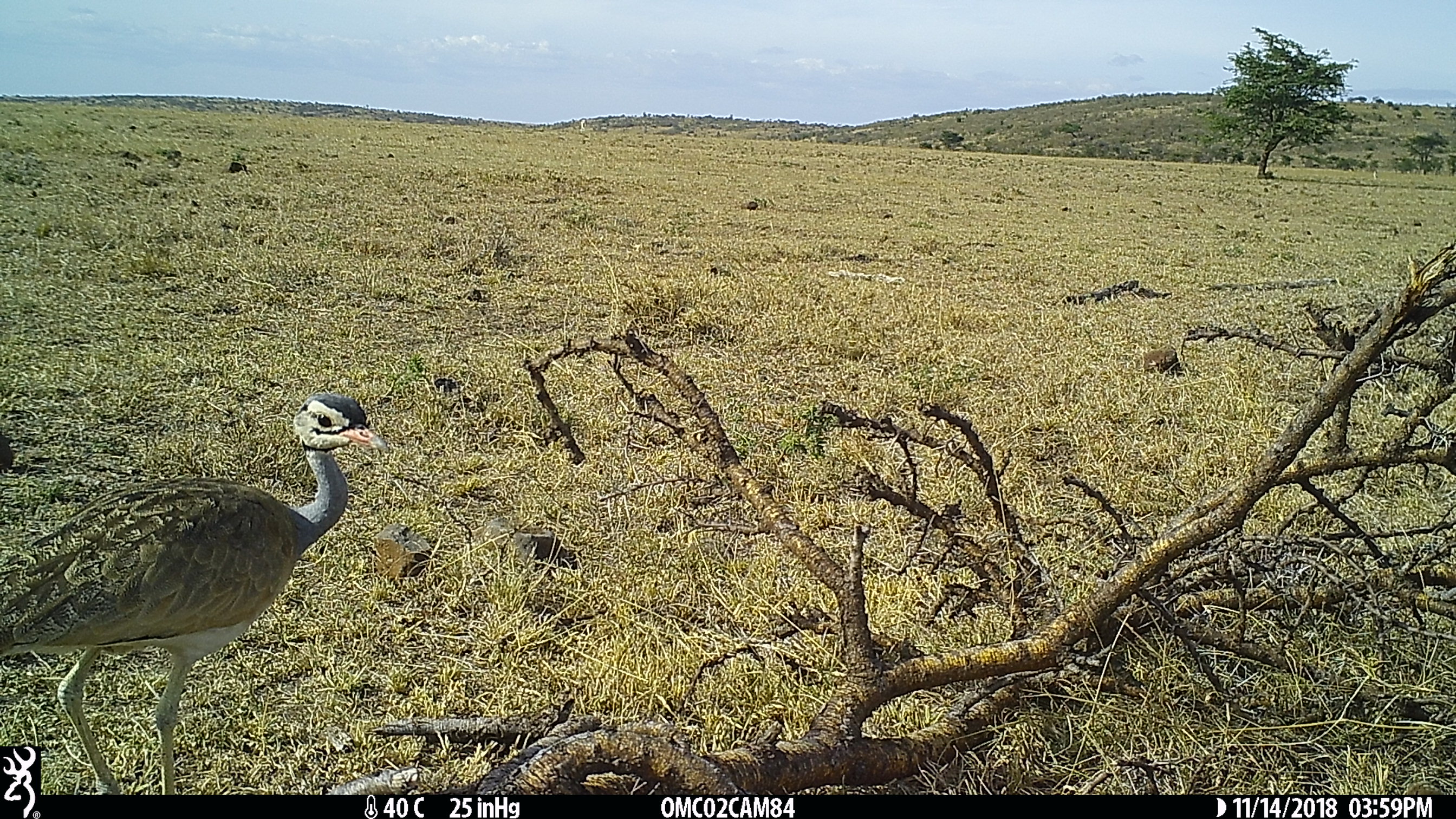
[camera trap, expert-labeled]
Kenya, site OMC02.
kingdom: Animalia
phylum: Chordata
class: Aves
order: Otidiformes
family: Otididae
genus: Eupodotis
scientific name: Eupodotis senegalensis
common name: white-bellied bustard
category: bustard white bellied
Bustard white bellied (white-bellied bustard) (Eupodotis senegalensis).